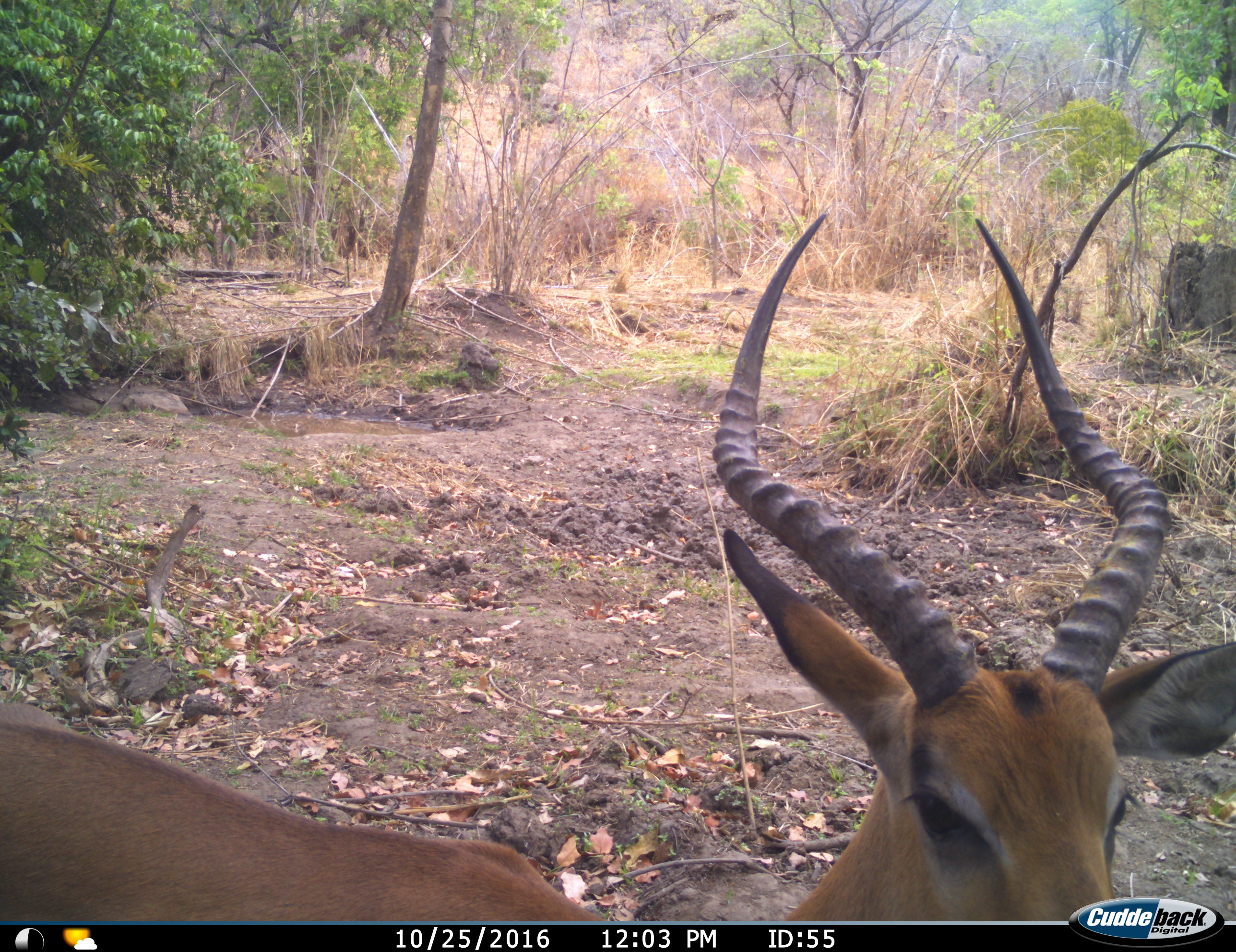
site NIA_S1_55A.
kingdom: Animalia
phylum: Chordata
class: Mammalia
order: Artiodactyla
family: Bovidae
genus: Aepyceros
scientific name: Aepyceros melampus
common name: impala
Impala (Aepyceros melampus), count 1. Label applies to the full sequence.